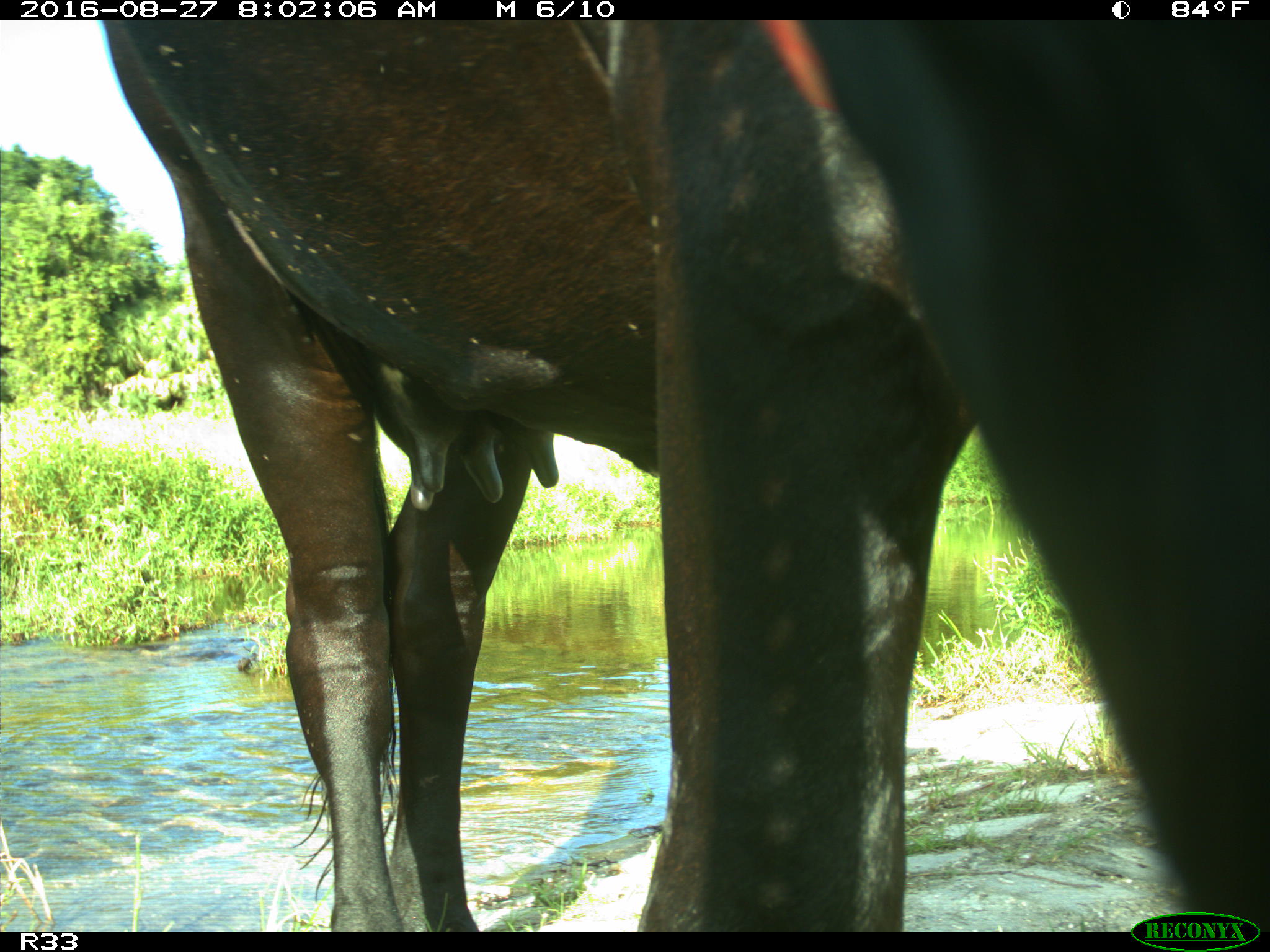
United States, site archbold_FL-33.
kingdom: Animalia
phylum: Chordata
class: Mammalia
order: Artiodactyla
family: Bovidae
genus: Bos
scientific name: Bos taurus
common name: domestic cow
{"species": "Bos taurus (domestic cow)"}